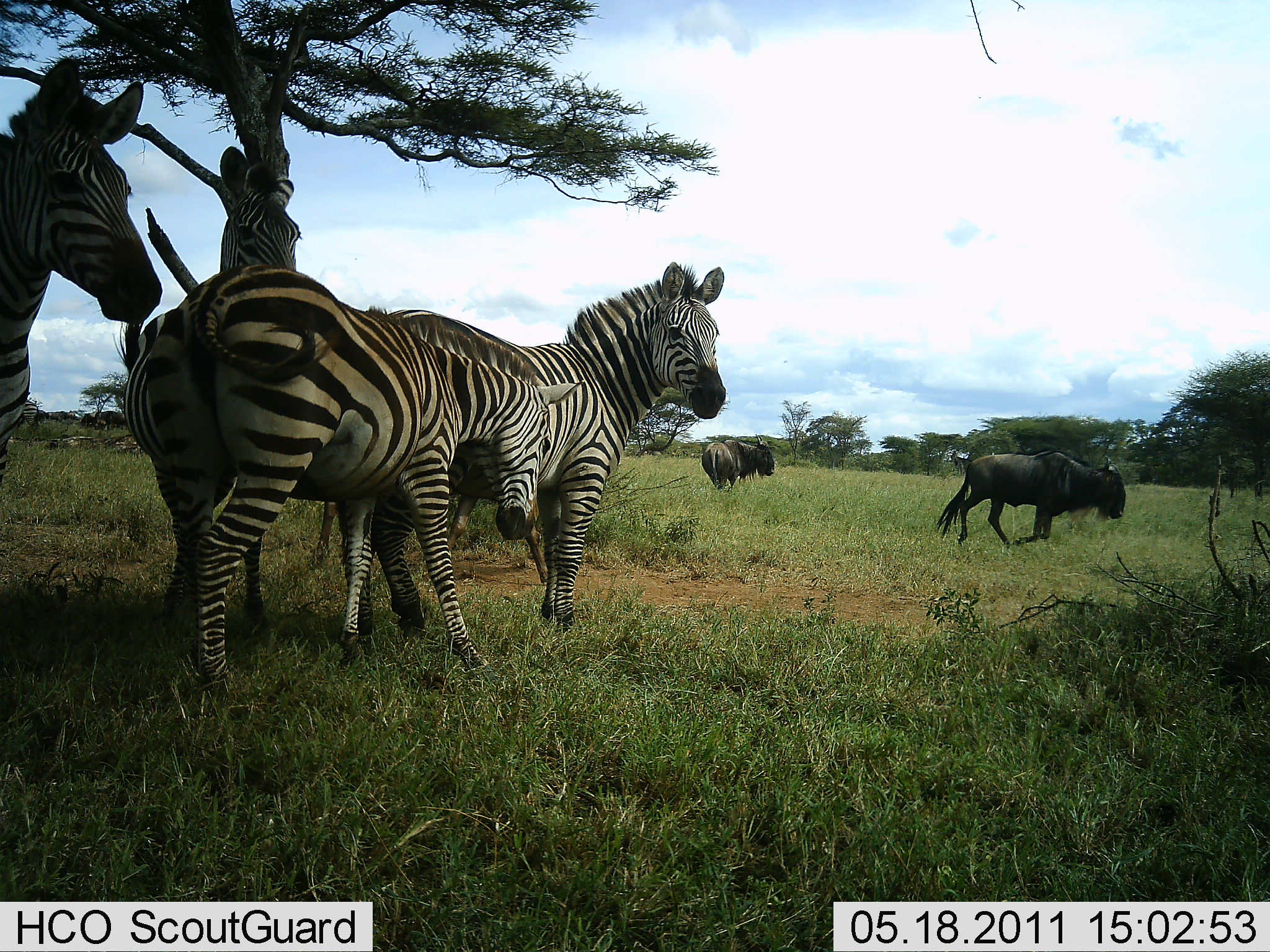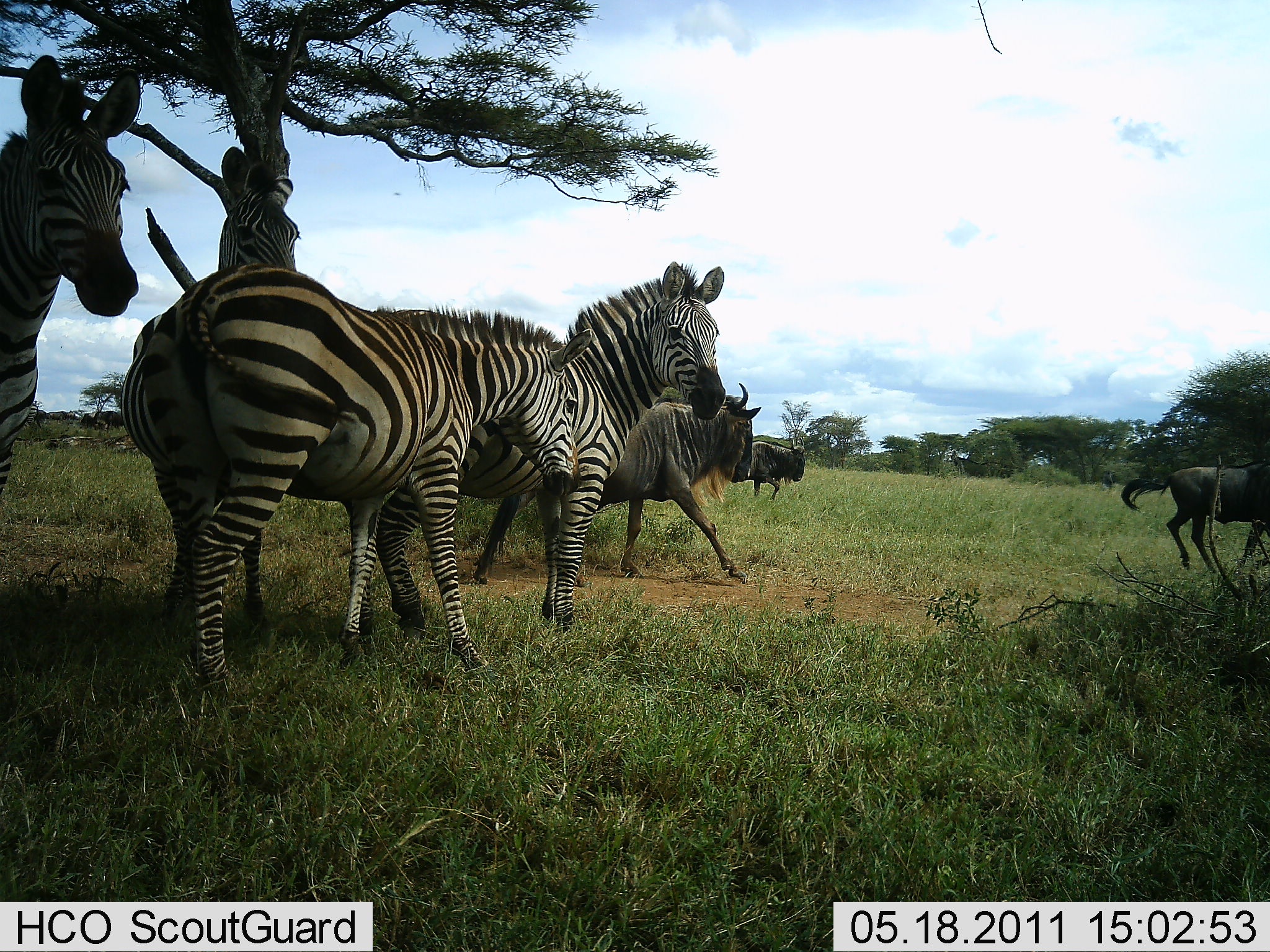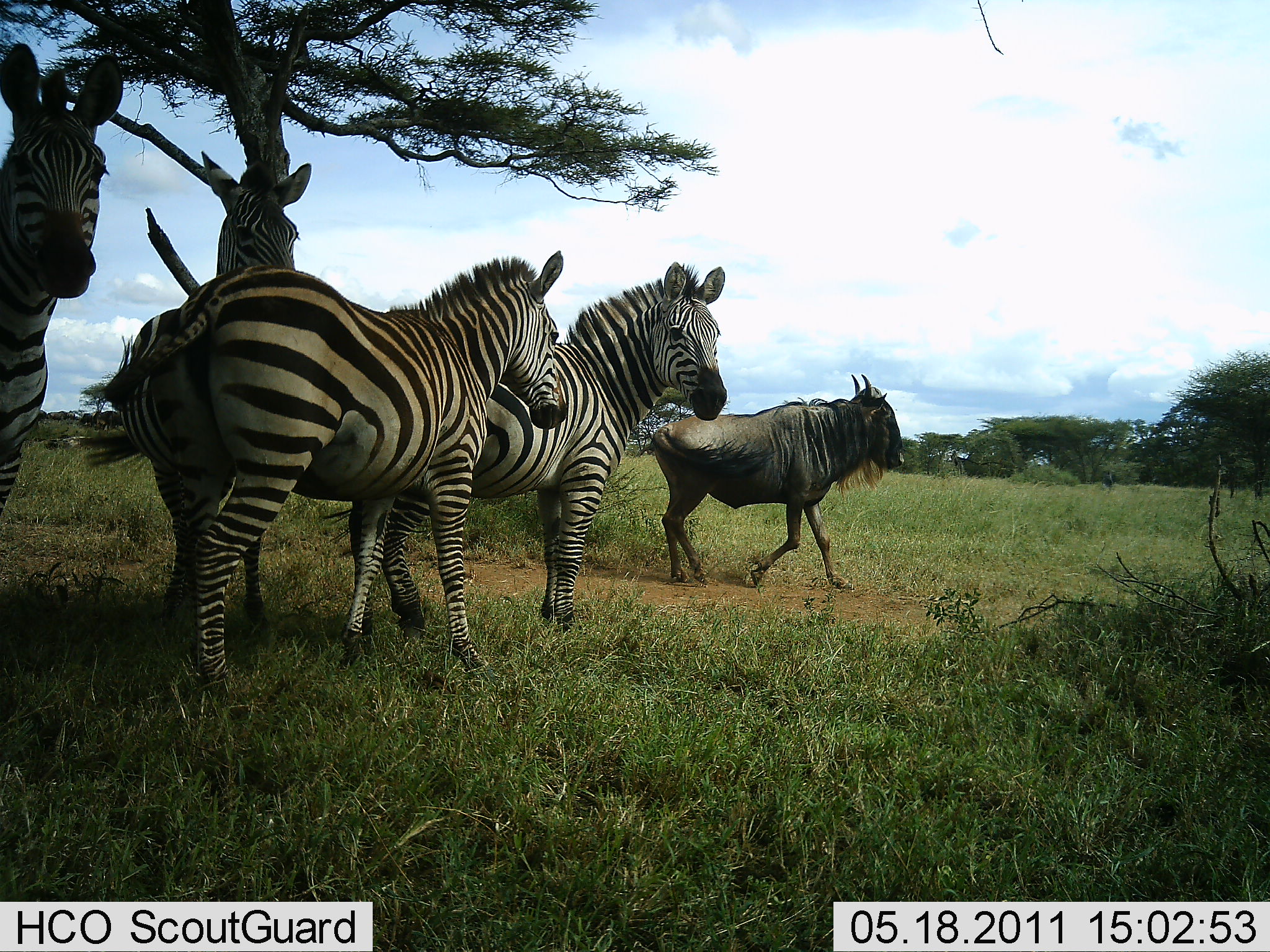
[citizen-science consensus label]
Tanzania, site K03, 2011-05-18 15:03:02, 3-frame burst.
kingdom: Animalia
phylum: Chordata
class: Mammalia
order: Artiodactyla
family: Bovidae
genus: Connochaetes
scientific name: Connochaetes taurinus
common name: blue wildebeest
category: wildebeest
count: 3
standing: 18%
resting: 0%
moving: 100%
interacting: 0%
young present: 0%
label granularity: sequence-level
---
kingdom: Animalia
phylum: Chordata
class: Mammalia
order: Perissodactyla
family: Equidae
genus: Equus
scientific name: Equus quagga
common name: plains zebra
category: zebra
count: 4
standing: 75%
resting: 17%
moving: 8%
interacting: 17%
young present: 0%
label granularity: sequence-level